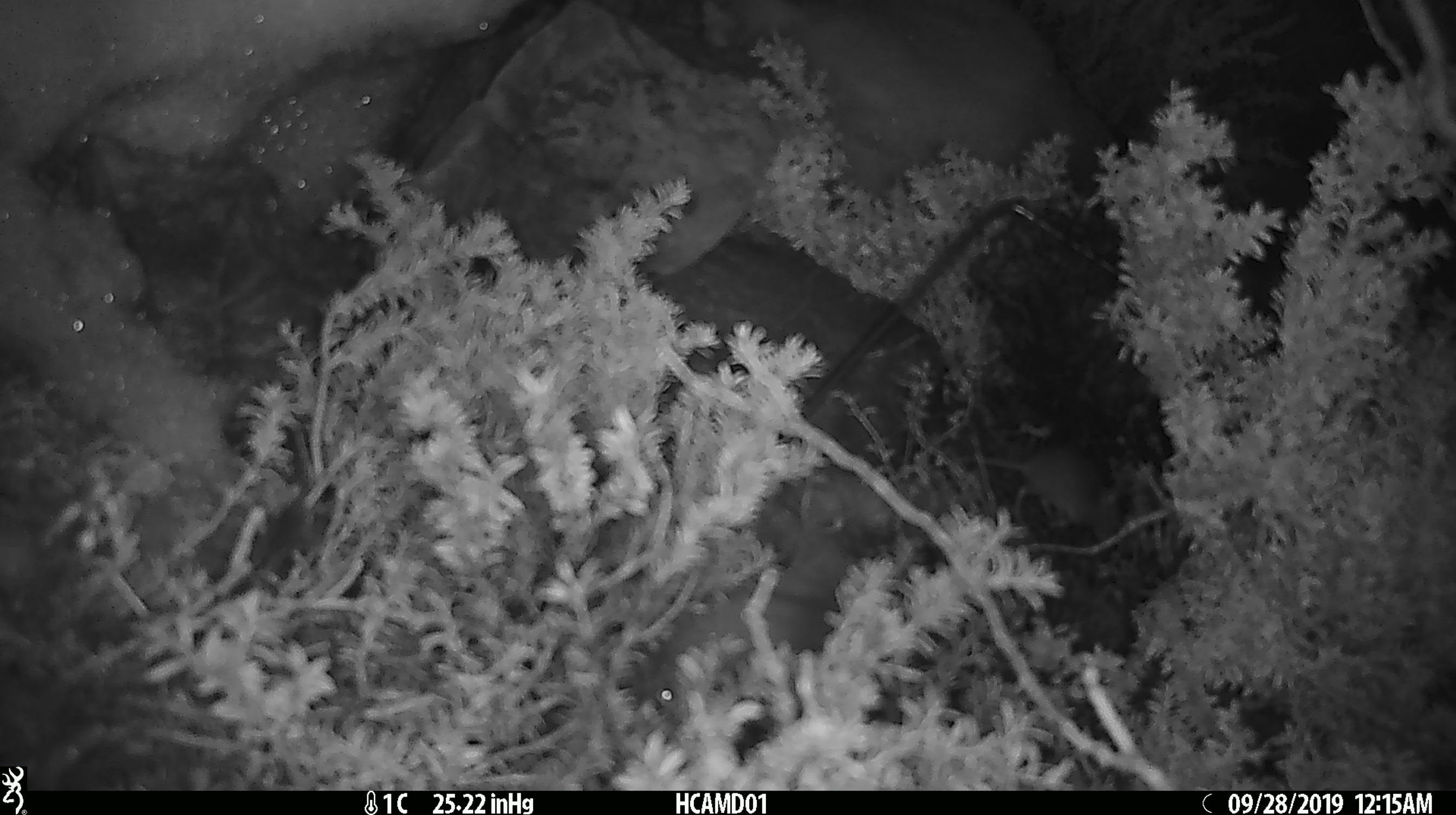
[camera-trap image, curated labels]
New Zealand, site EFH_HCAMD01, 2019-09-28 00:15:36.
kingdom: Animalia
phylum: Chordata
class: Mammalia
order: Rodentia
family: Muridae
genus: Mus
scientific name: Mus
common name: mouse